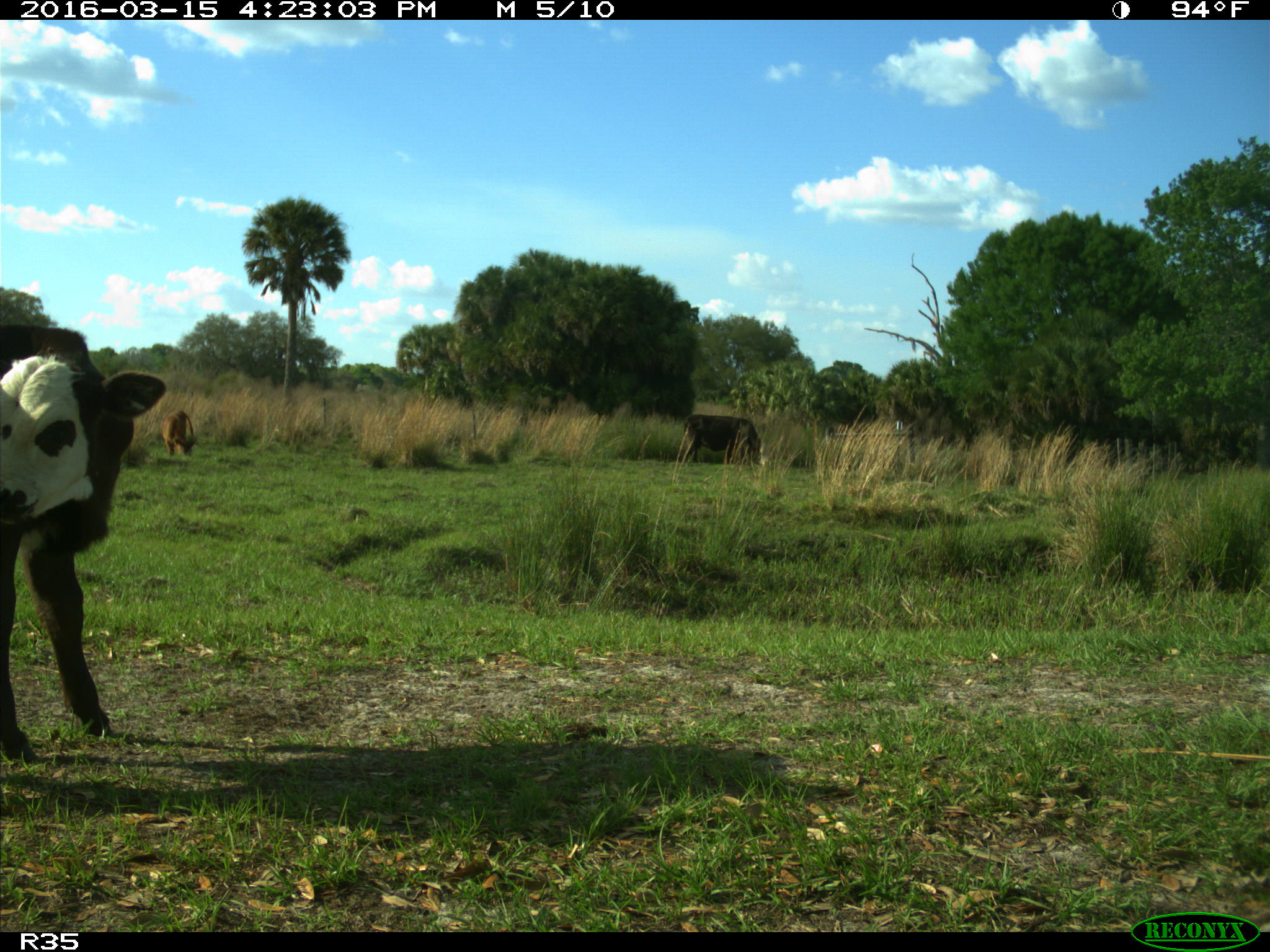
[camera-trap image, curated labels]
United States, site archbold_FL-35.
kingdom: Animalia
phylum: Chordata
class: Mammalia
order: Artiodactyla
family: Bovidae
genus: Bos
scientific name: Bos taurus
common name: domestic cow